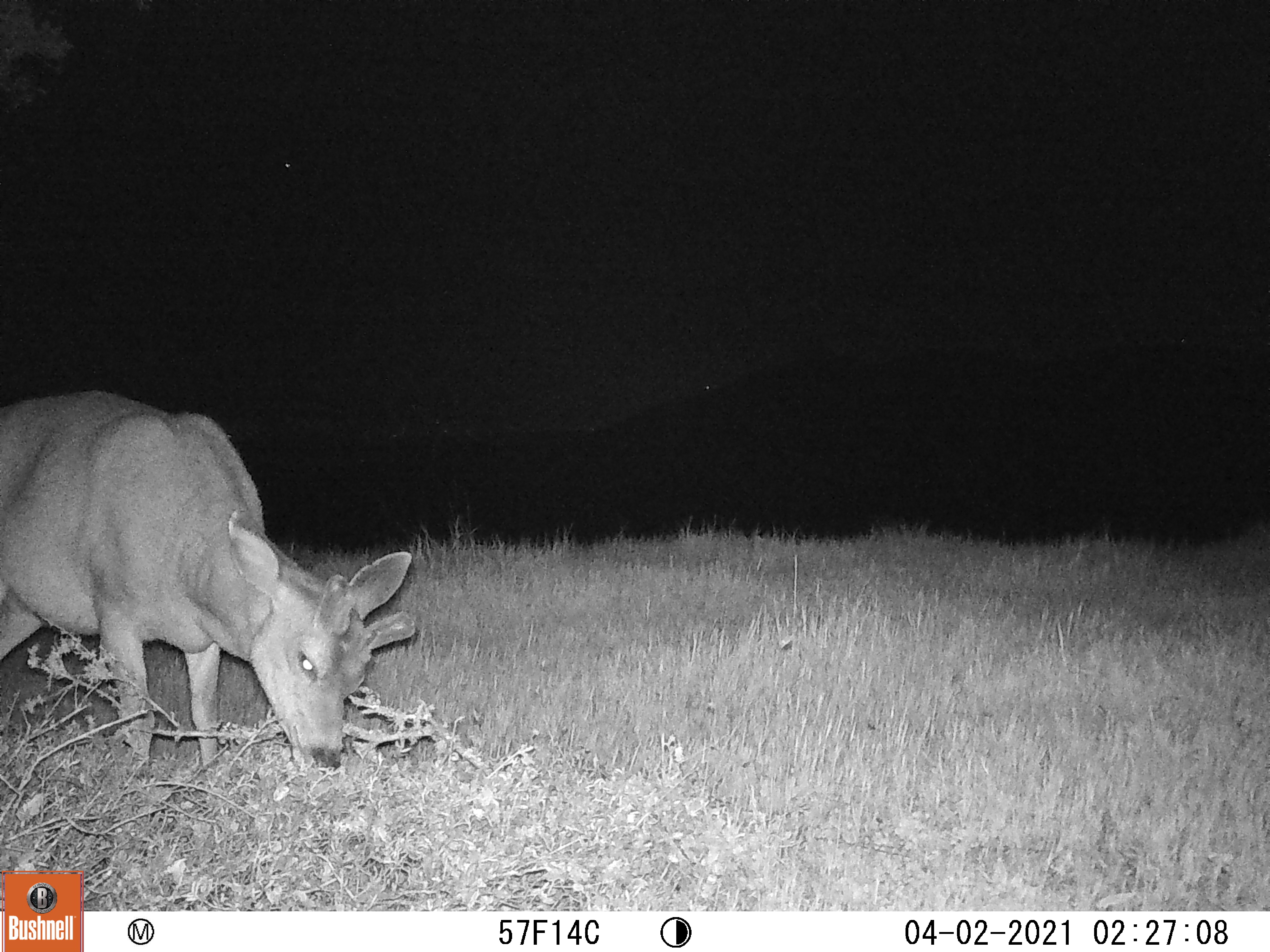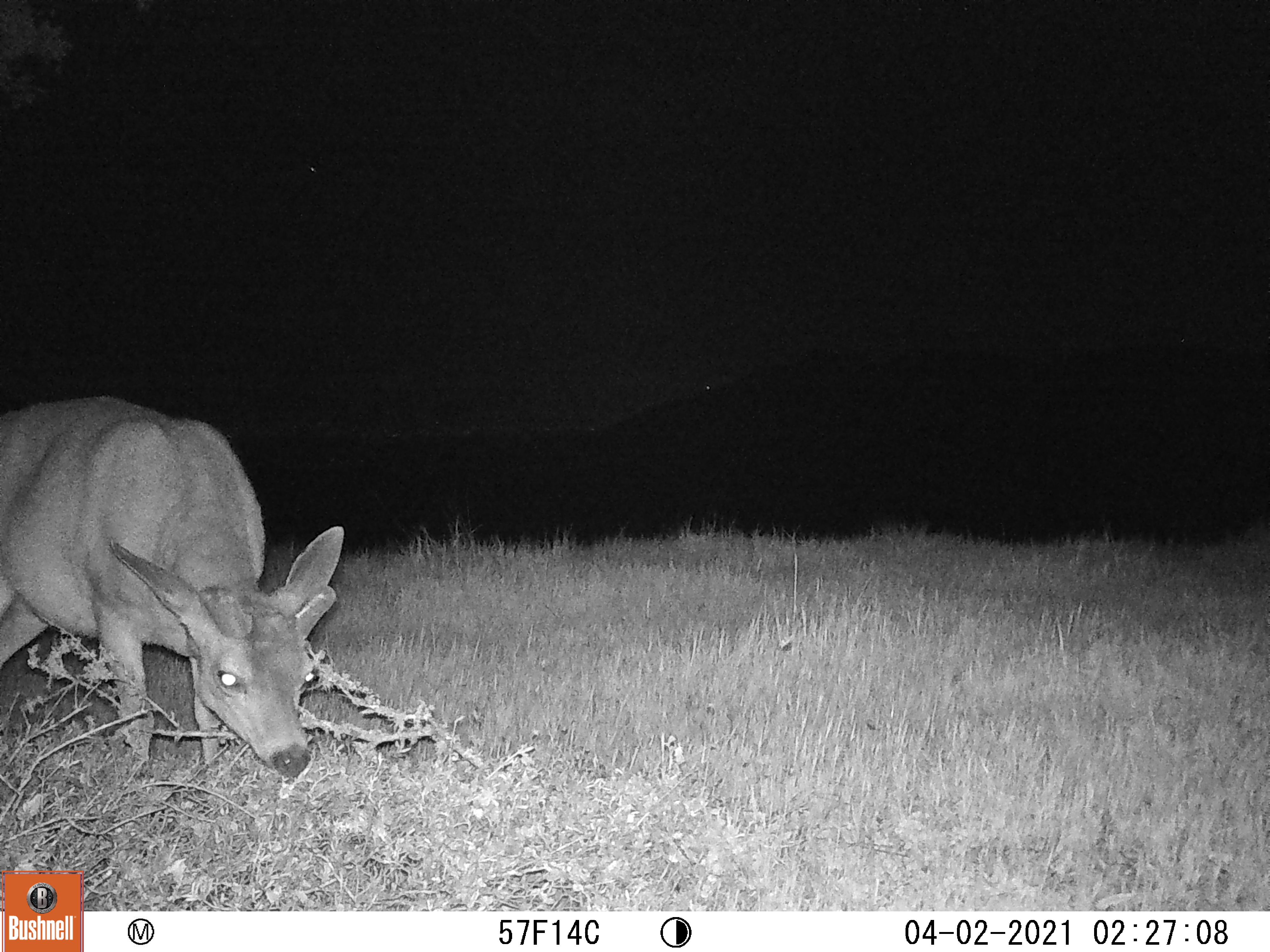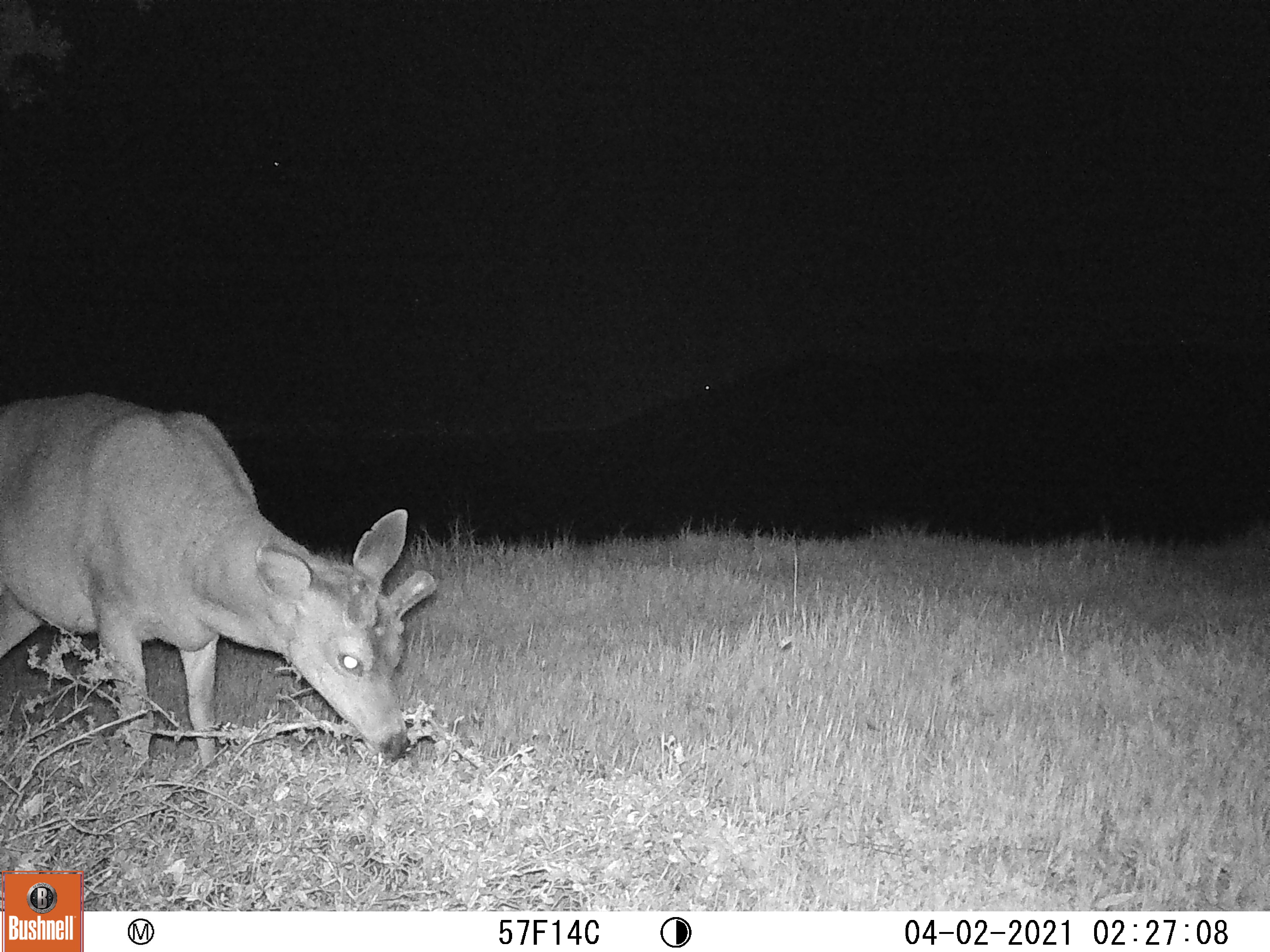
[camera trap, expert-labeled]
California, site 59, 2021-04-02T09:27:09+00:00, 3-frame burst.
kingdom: Animalia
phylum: Chordata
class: Mammalia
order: Artiodactyla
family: Cervidae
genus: Odocoileus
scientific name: Odocoileus hemionus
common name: mule deer